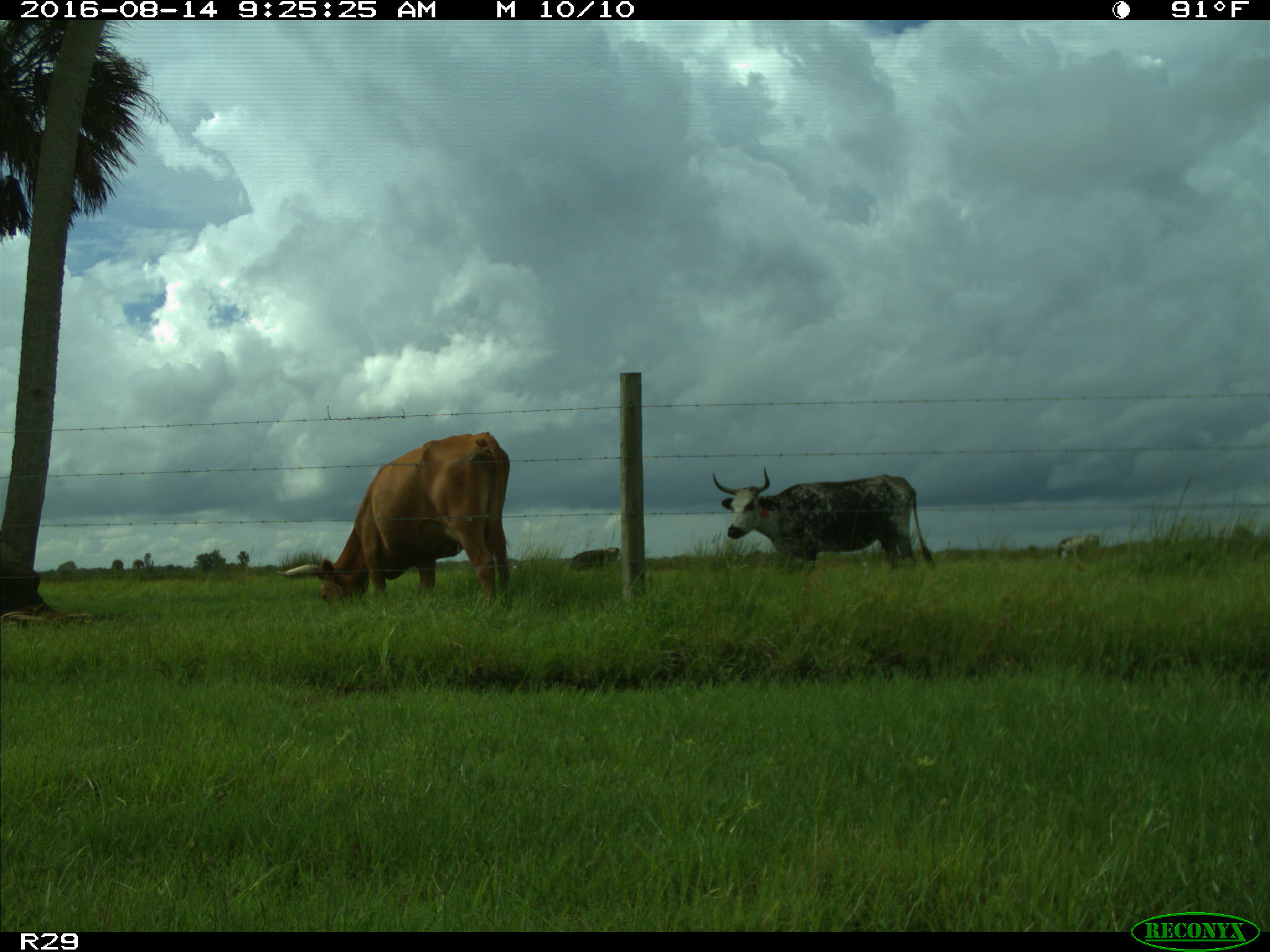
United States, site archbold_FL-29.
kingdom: Animalia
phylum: Chordata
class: Mammalia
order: Artiodactyla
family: Bovidae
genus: Bos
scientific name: Bos taurus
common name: domestic cow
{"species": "Bos taurus (domestic cow)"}